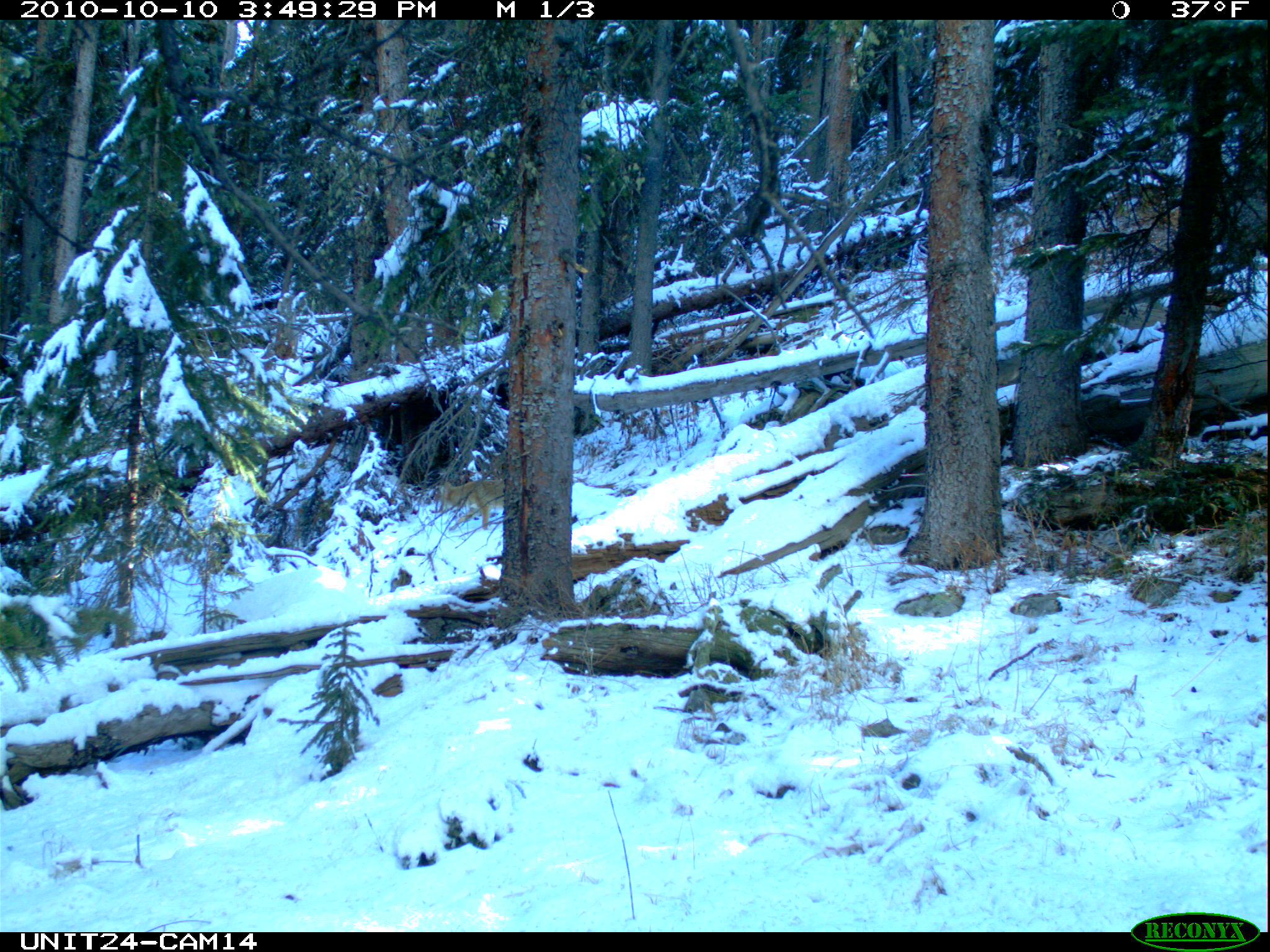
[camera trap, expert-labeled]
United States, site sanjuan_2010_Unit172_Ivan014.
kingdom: Animalia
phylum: Chordata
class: Mammalia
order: Carnivora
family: Canidae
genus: Canis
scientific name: Canis latrans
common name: coyote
Canis latrans (coyote).